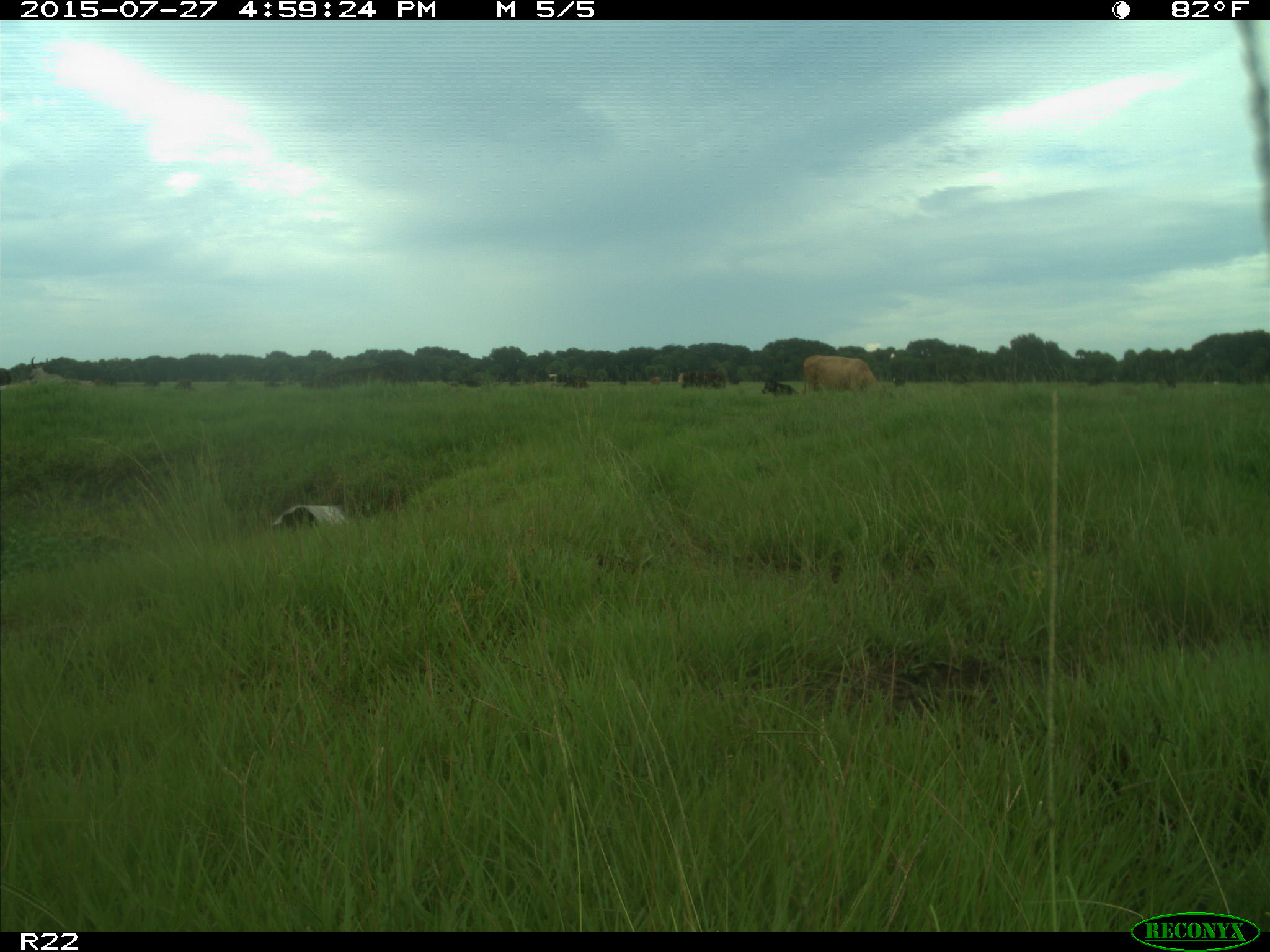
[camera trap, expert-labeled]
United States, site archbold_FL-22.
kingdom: Animalia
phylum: Chordata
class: Mammalia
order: Artiodactyla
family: Bovidae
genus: Bos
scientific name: Bos taurus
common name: domestic cow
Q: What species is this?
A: Bos taurus (domestic cow).